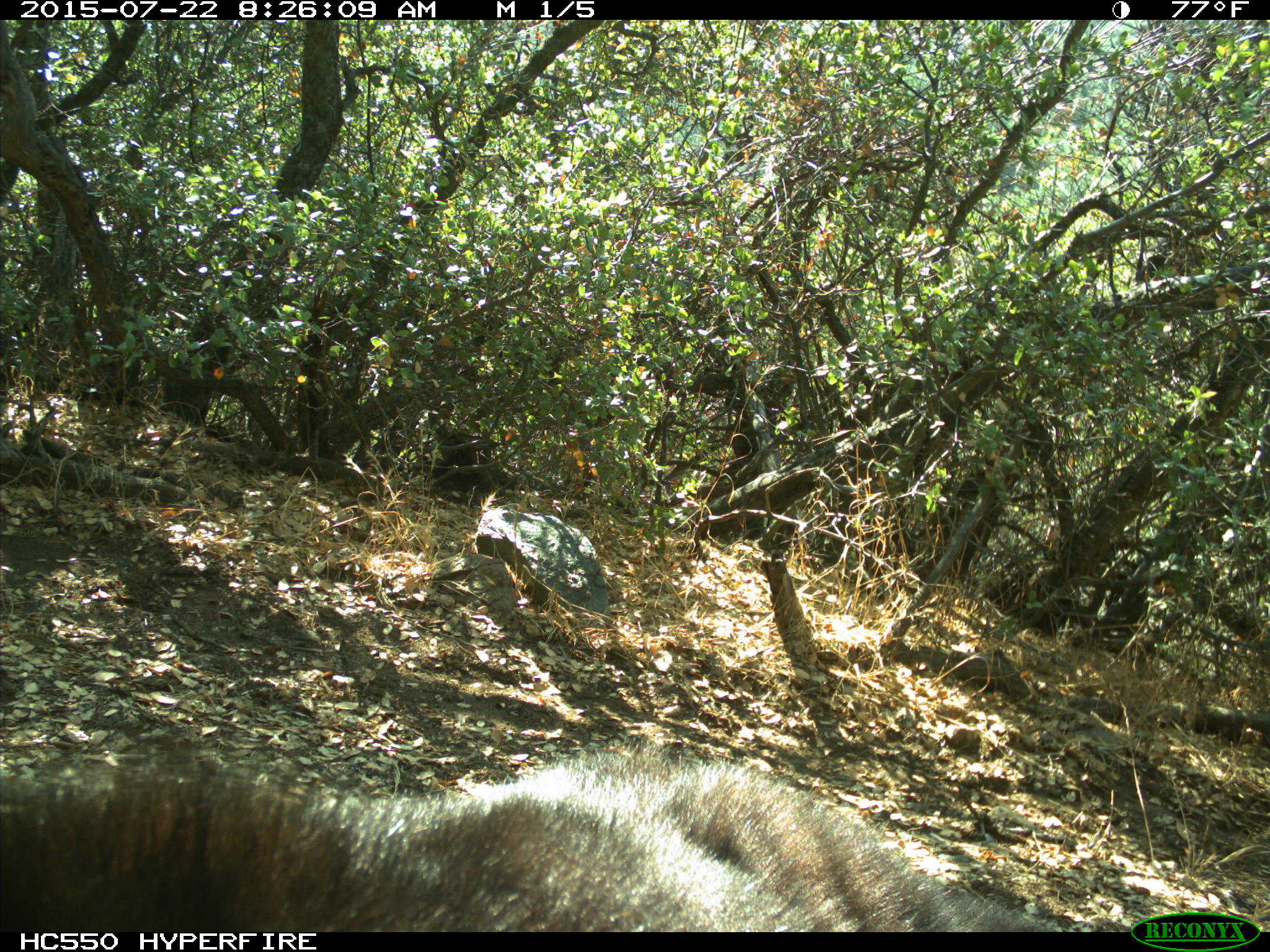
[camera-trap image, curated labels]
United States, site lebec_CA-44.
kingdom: Animalia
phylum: Chordata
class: Mammalia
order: Carnivora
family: Ursidae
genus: Ursus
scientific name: Ursus americanus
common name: american black bear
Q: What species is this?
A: Ursus americanus (american black bear).